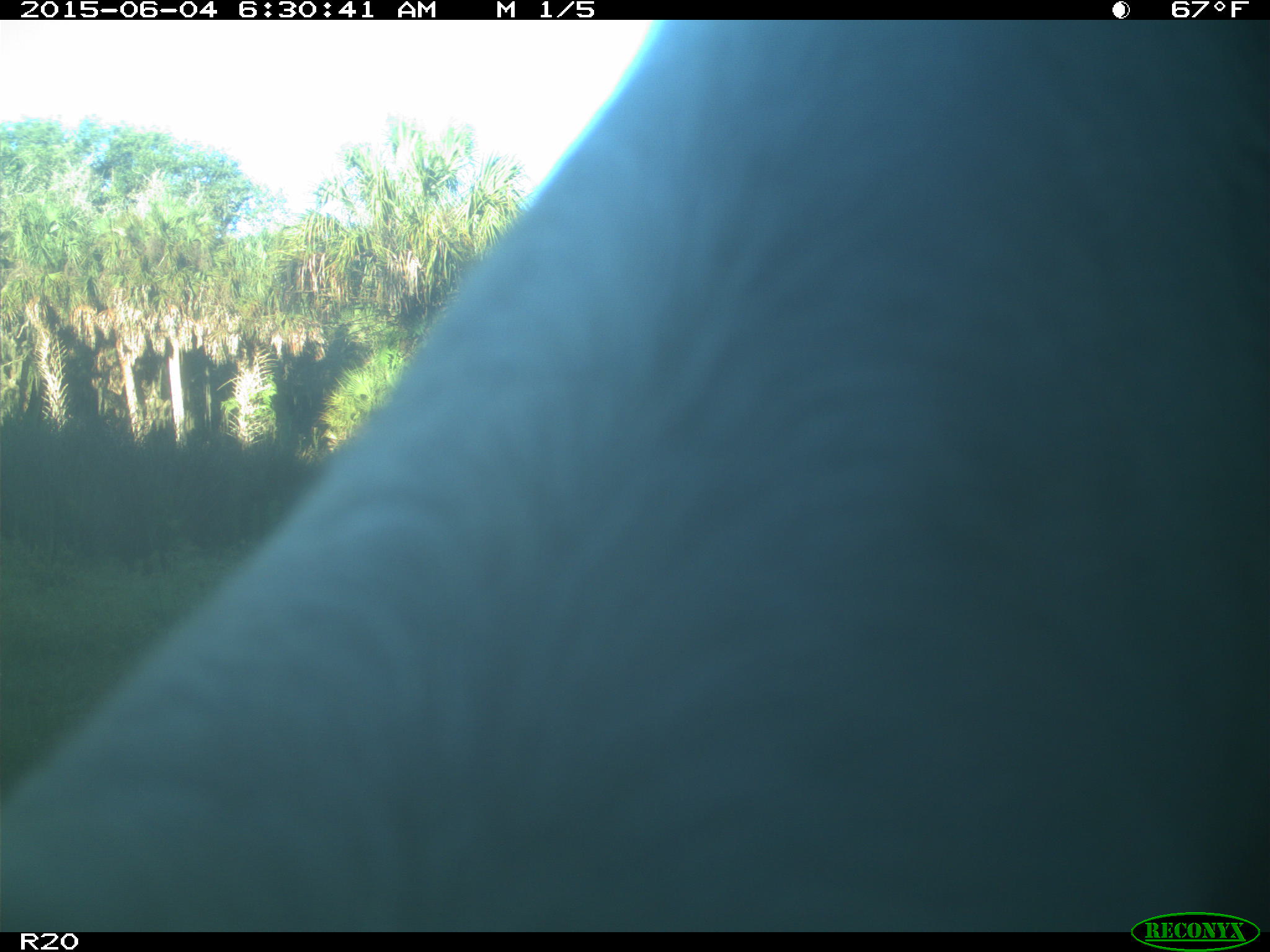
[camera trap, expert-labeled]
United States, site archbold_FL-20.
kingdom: Animalia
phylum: Chordata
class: Mammalia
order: Artiodactyla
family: Bovidae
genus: Bos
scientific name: Bos taurus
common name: domestic cow